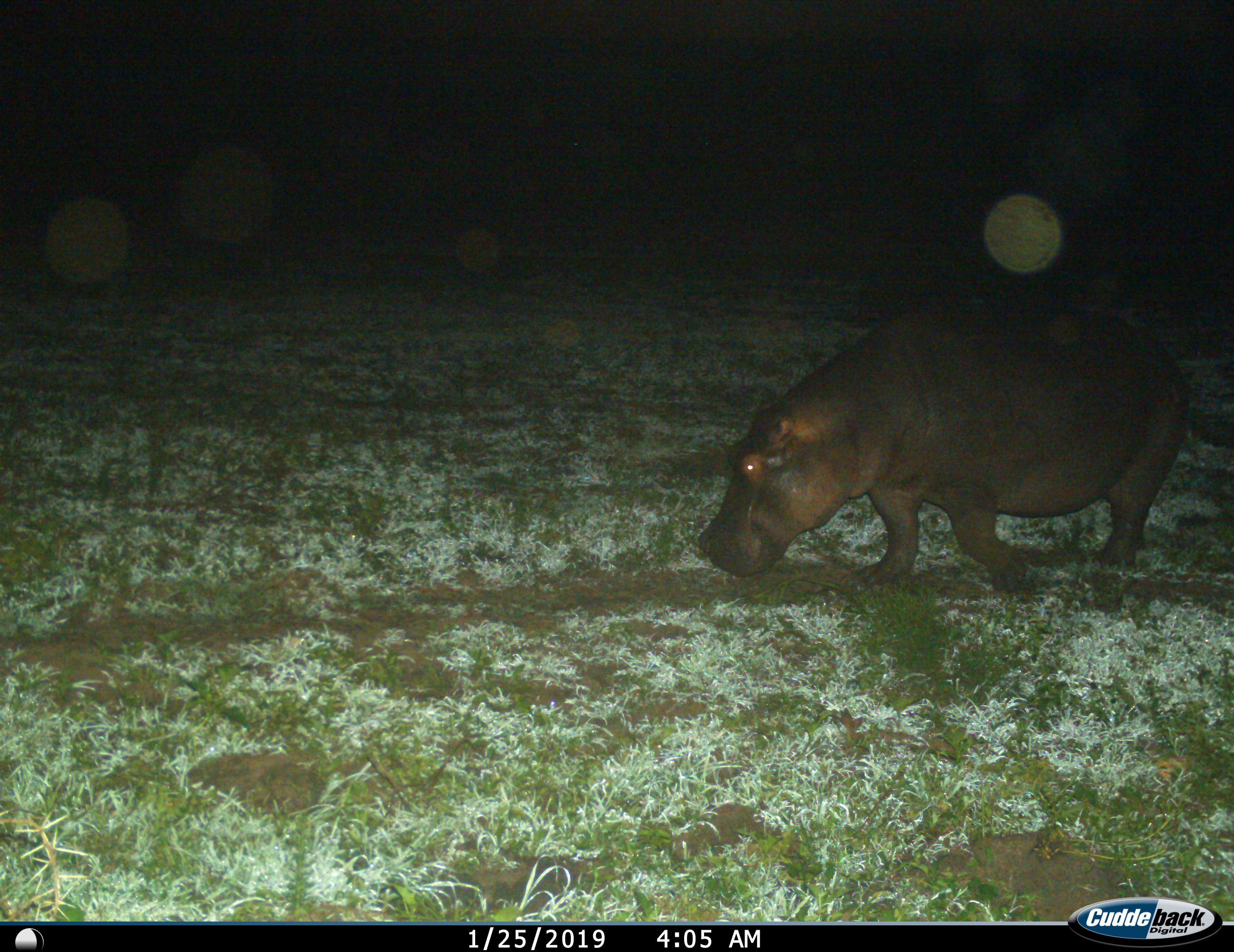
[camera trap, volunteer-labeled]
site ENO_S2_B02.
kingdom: Animalia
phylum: Chordata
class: Mammalia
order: Artiodactyla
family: Hippopotamidae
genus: Hippopotamus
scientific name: Hippopotamus amphibius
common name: hippopotamus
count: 1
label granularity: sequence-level